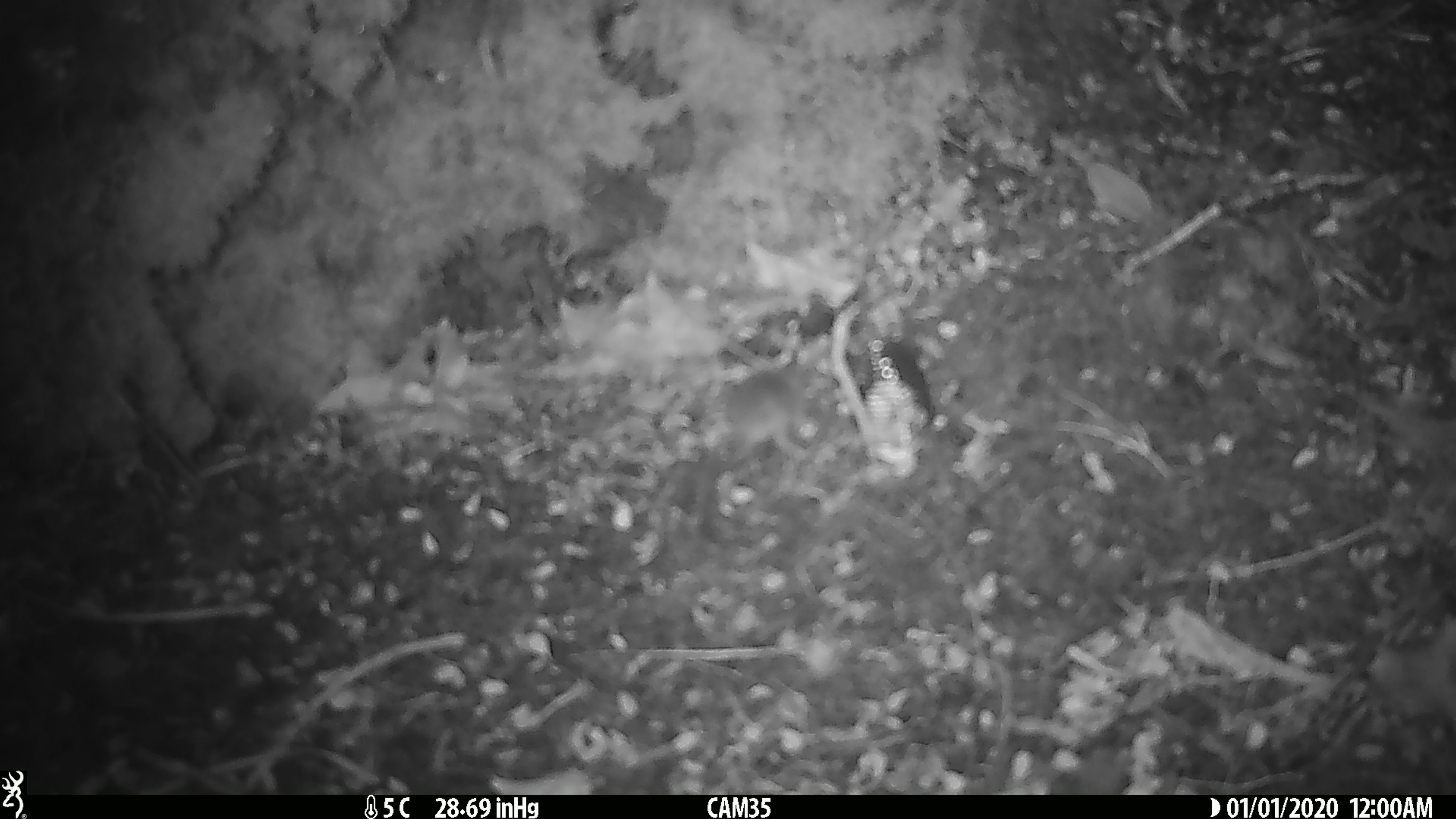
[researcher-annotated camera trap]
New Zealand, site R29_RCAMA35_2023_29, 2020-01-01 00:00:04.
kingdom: Animalia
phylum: Chordata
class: Mammalia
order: Rodentia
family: Muridae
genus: Mus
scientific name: Mus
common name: mouse